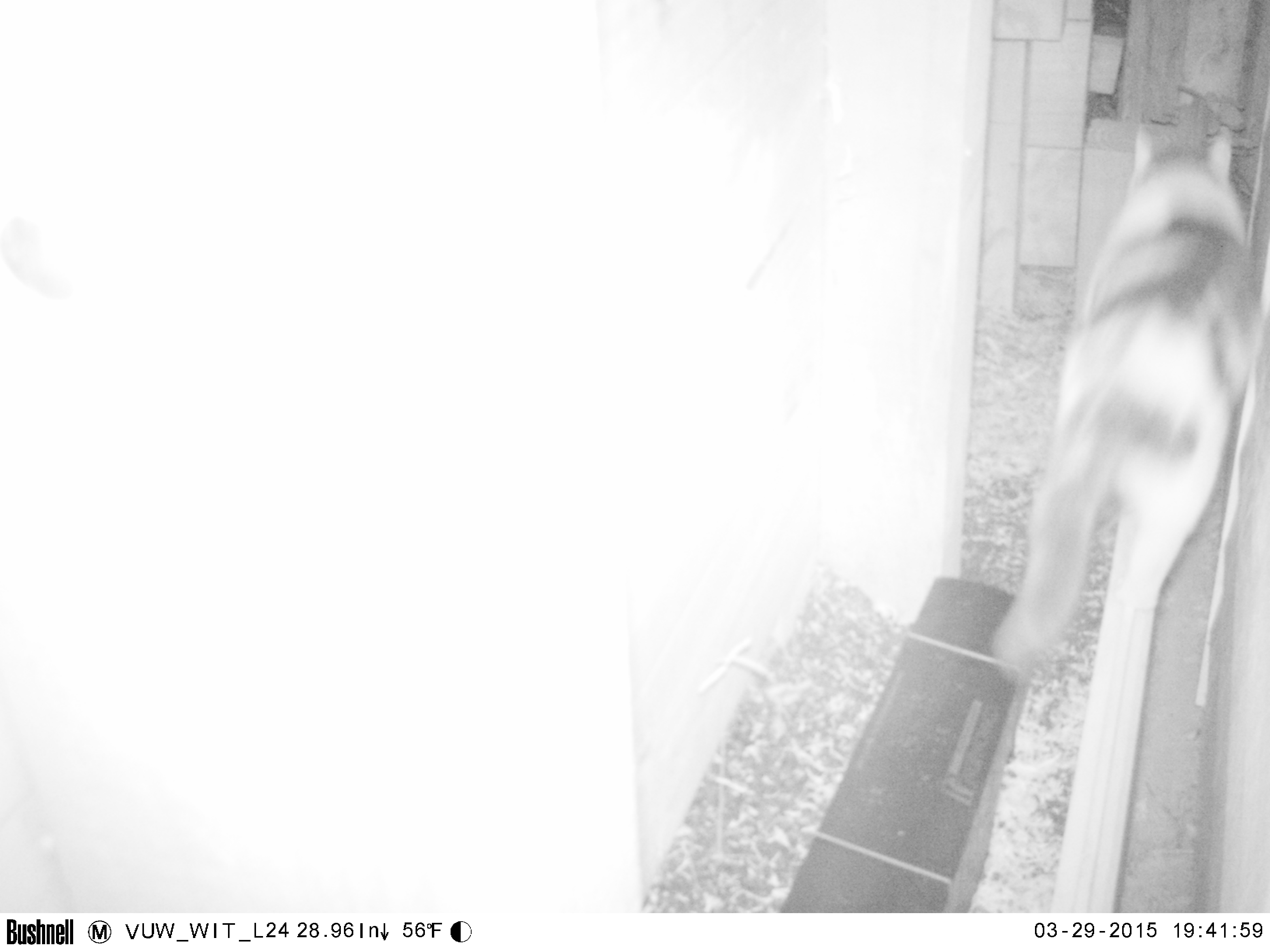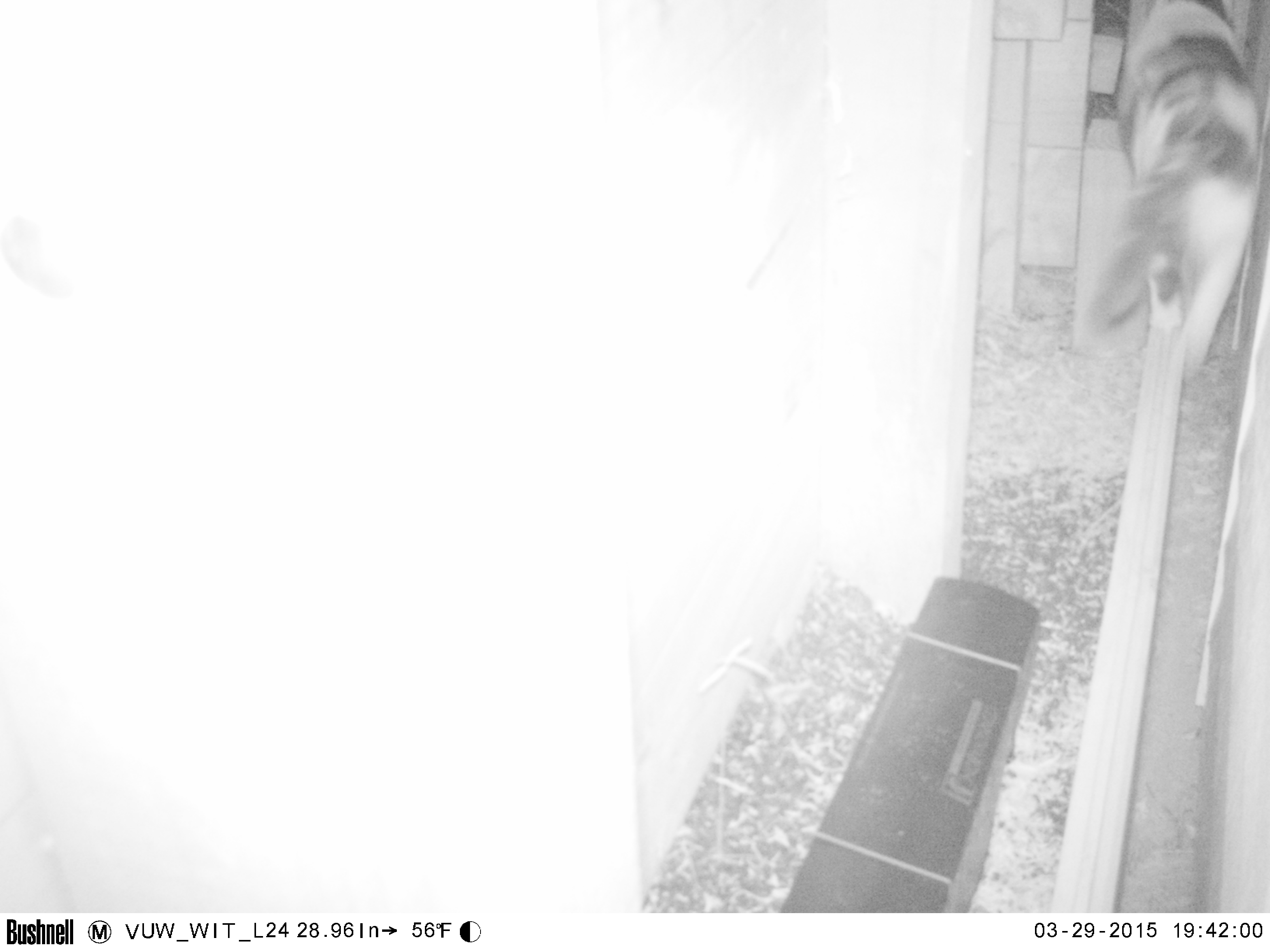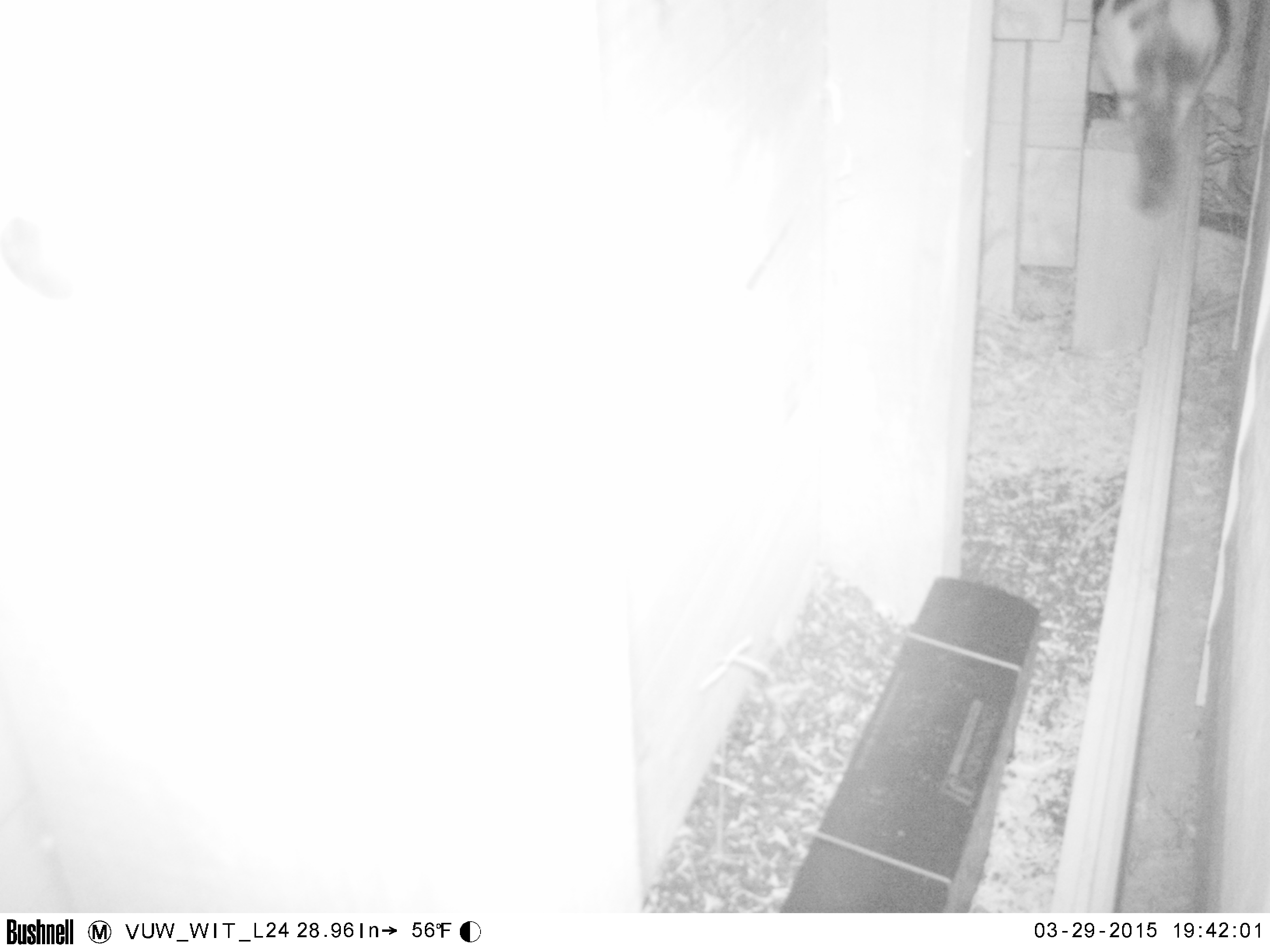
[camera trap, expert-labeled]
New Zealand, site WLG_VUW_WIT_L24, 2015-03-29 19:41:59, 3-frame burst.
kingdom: Animalia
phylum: Chordata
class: Mammalia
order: Carnivora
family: Felidae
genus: Felis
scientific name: Felis catus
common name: domestic cat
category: cat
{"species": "cat (domestic cat) (Felis catus)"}